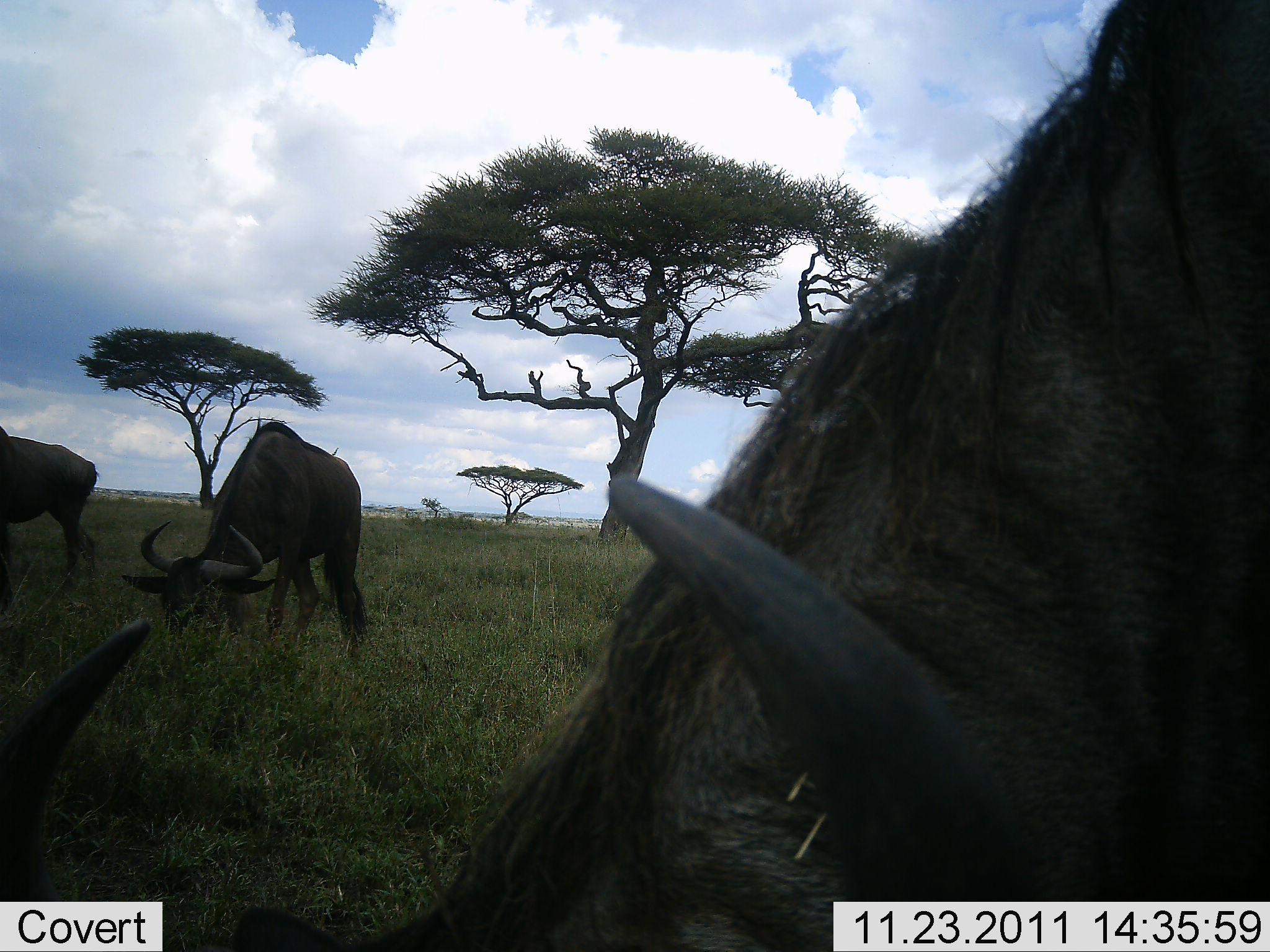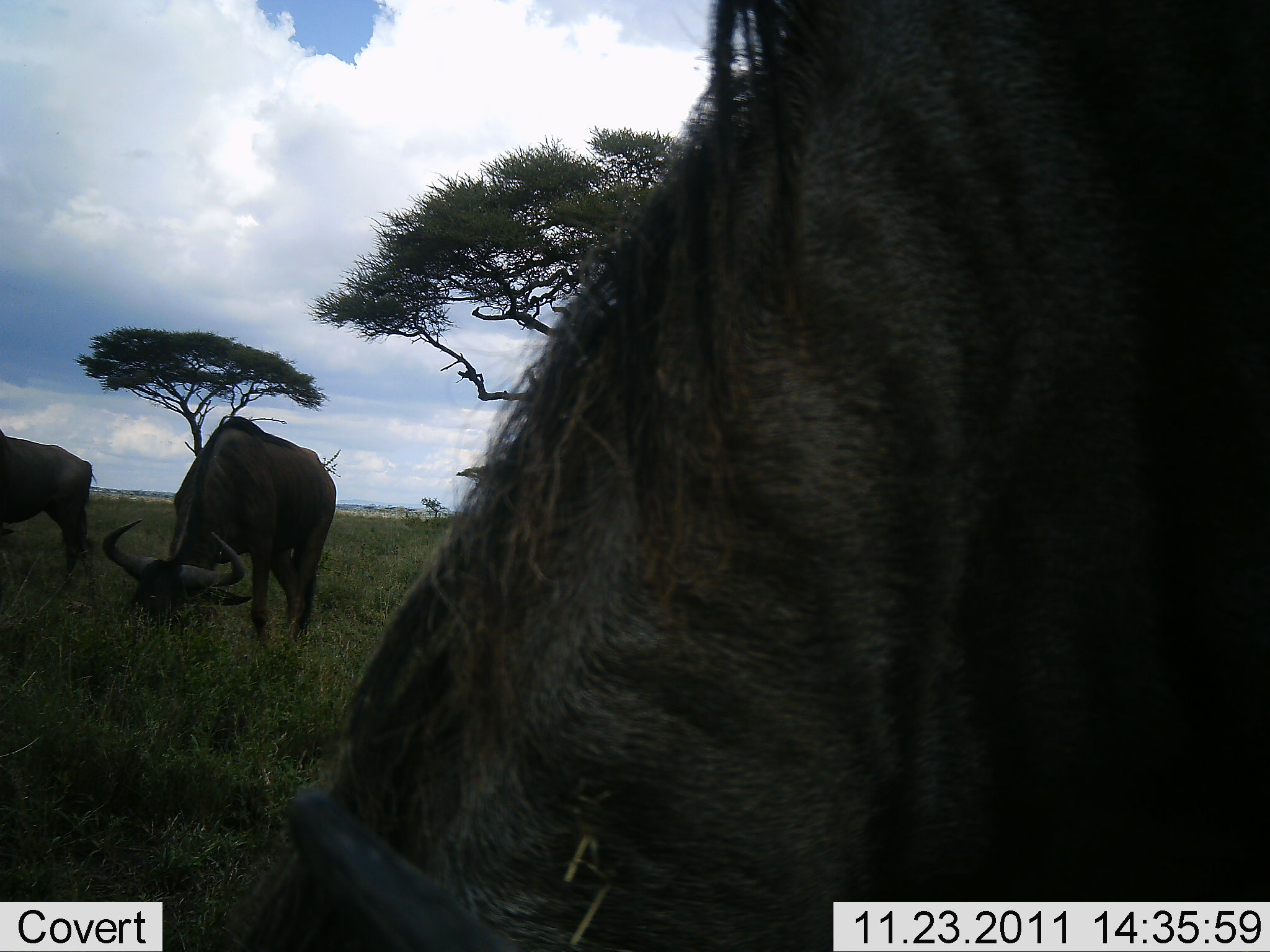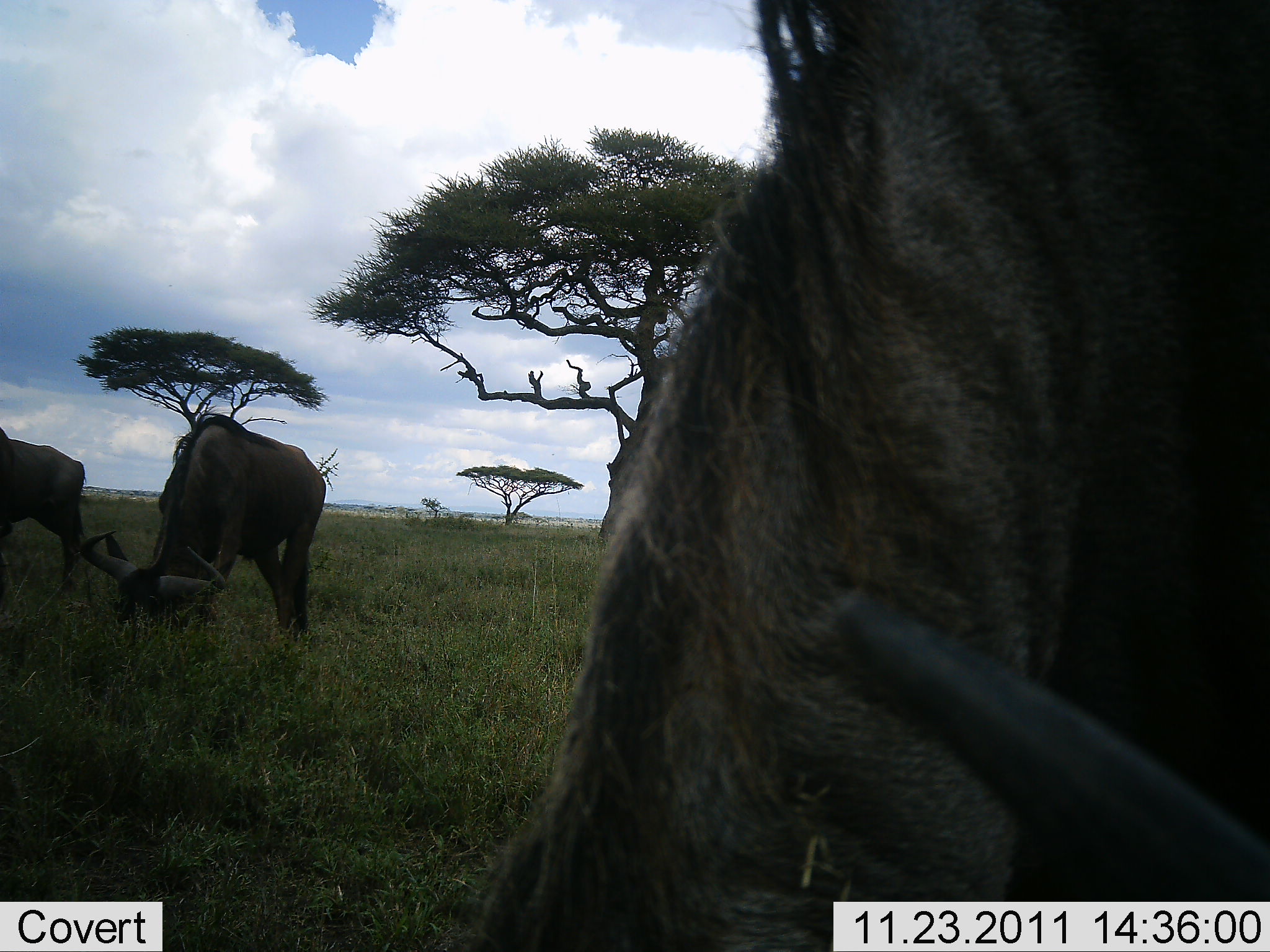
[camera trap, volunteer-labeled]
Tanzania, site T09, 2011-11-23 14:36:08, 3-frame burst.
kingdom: Animalia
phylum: Chordata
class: Mammalia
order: Artiodactyla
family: Bovidae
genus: Connochaetes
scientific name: Connochaetes taurinus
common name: blue wildebeest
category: wildebeest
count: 3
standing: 10%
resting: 0%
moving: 0%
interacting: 0%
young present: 0%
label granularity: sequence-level